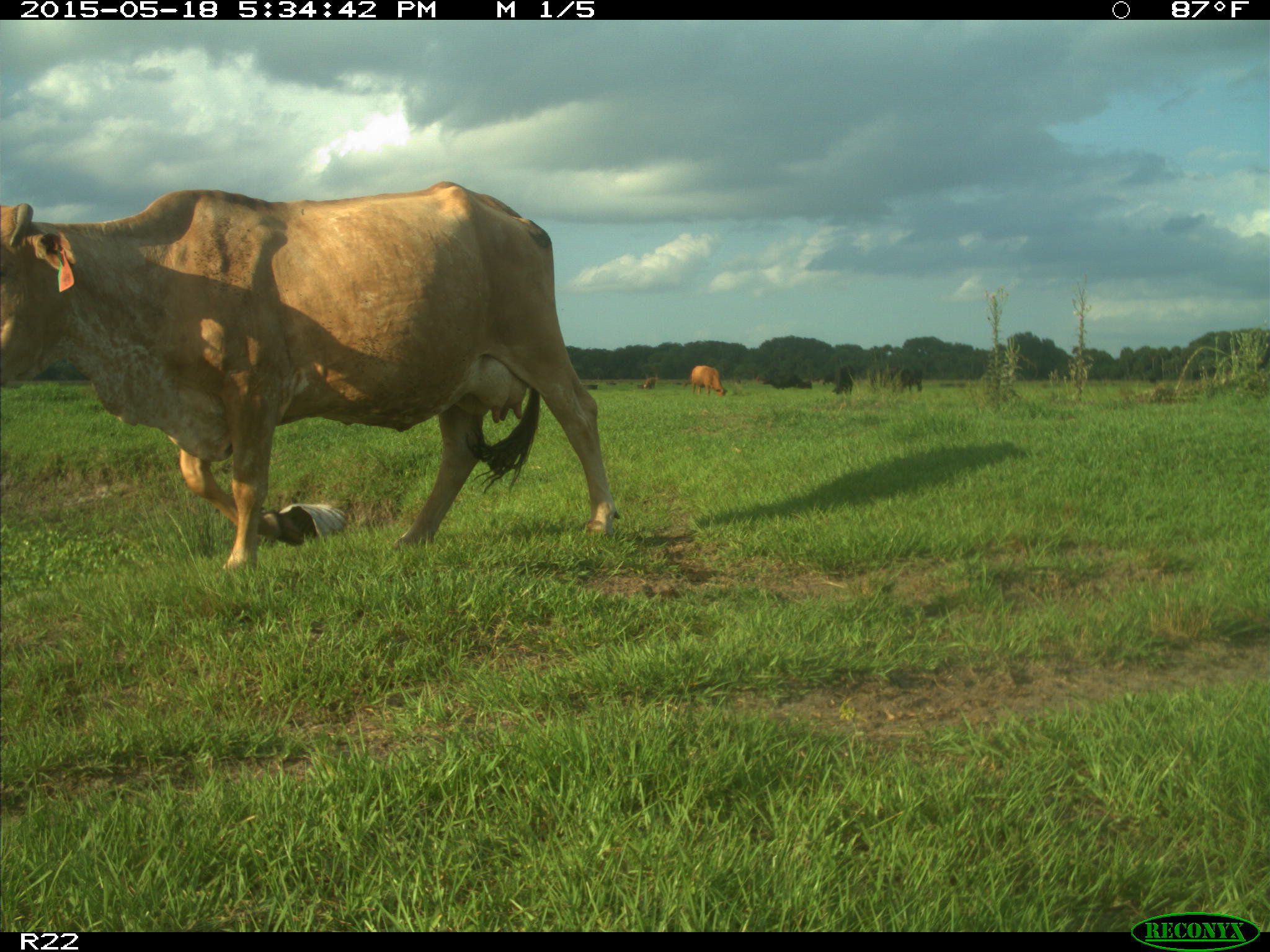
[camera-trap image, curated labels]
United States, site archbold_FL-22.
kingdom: Animalia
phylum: Chordata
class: Mammalia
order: Artiodactyla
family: Bovidae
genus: Bos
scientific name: Bos taurus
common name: domestic cow